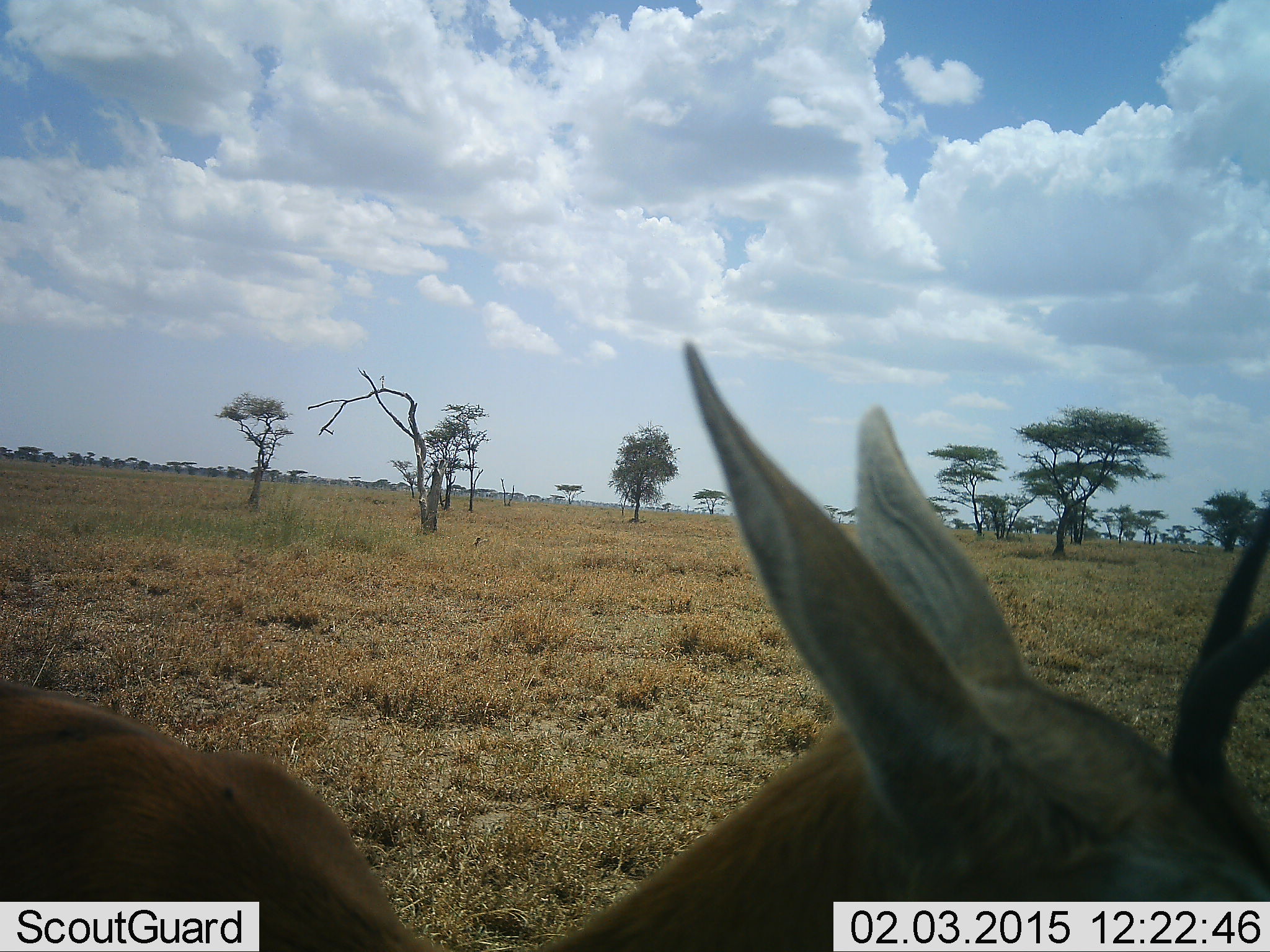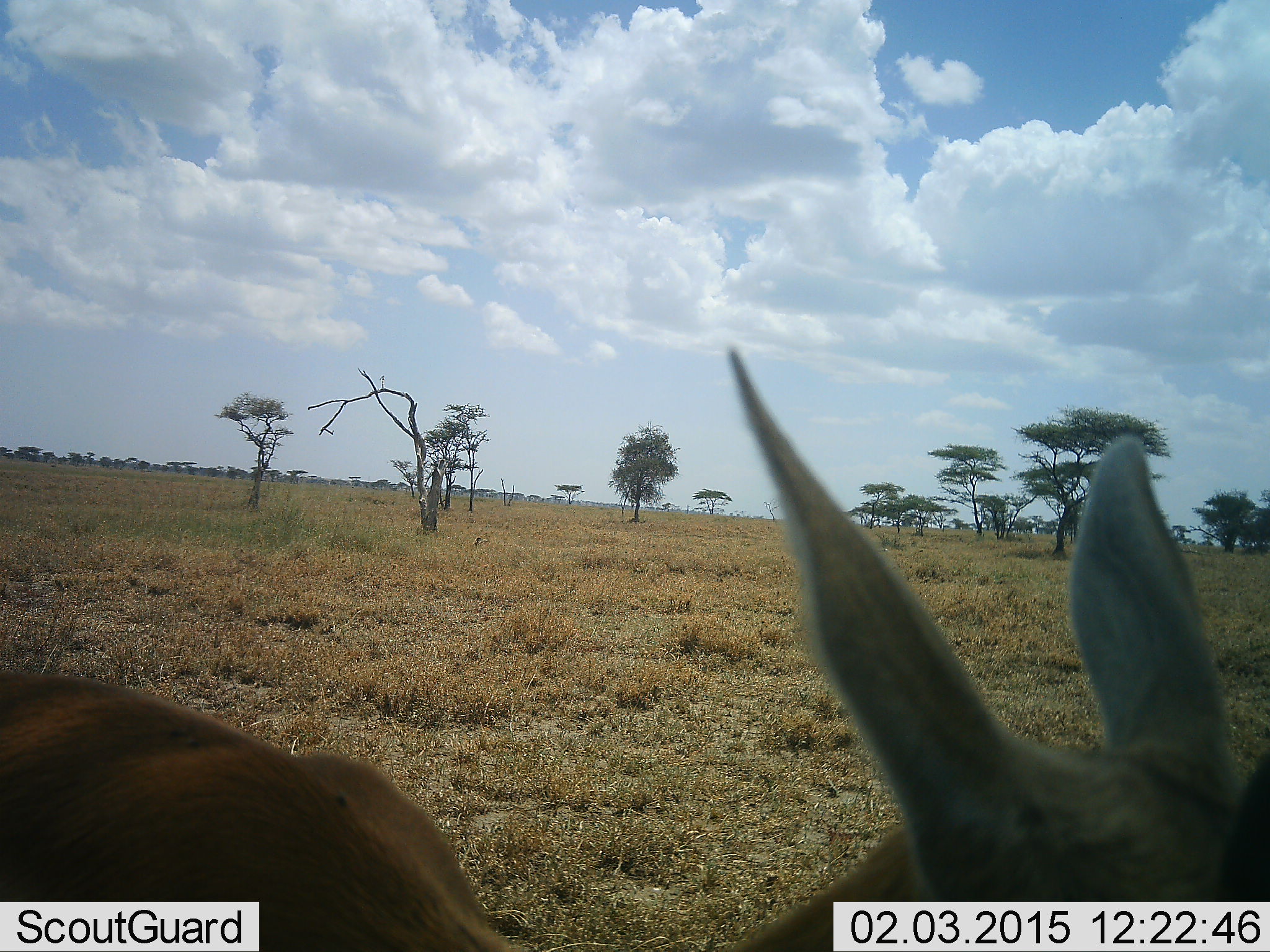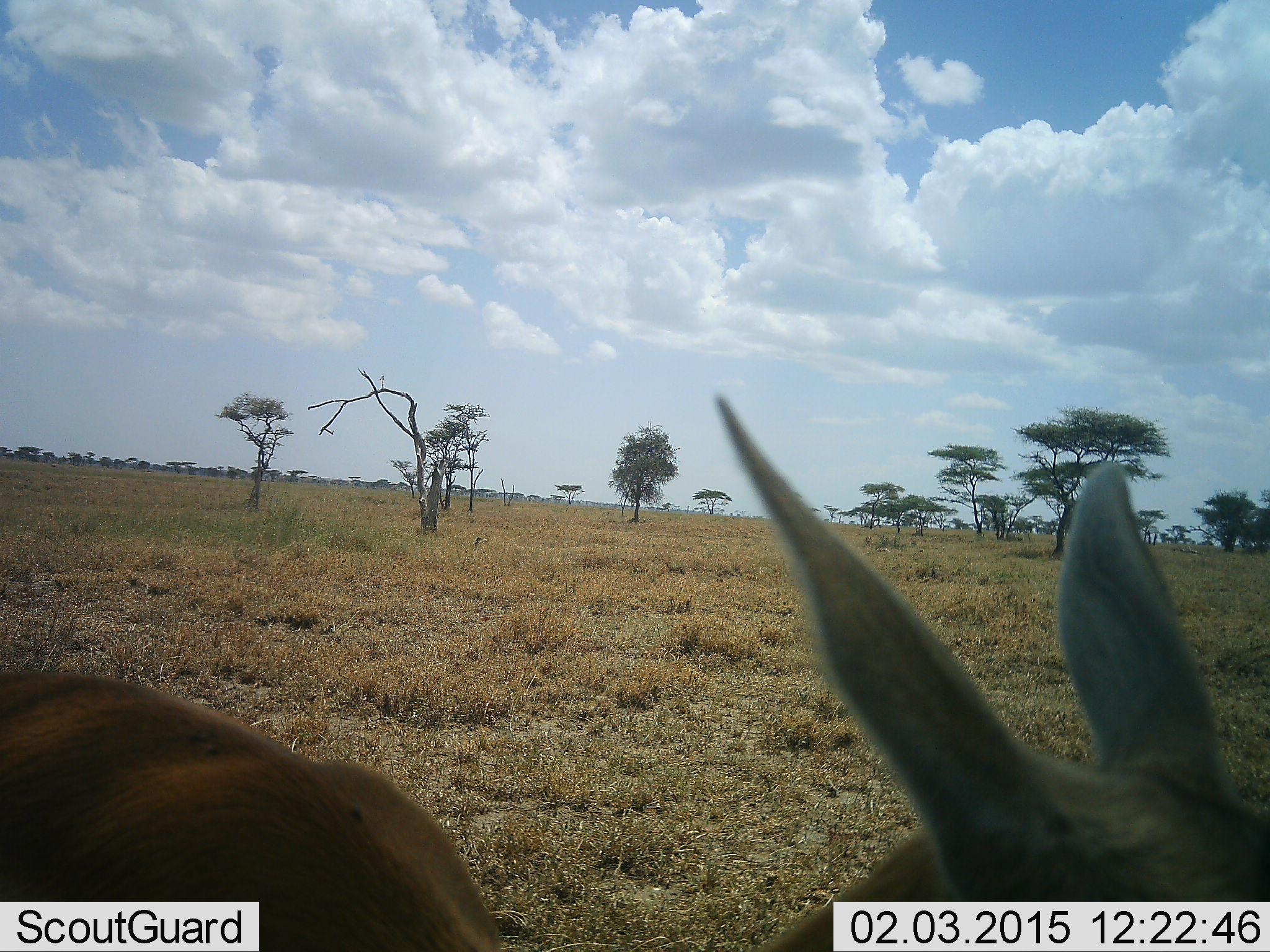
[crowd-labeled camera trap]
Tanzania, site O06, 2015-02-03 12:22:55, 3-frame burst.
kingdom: Animalia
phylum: Chordata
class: Mammalia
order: Artiodactyla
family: Bovidae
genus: Eudorcas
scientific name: Eudorcas thomsonii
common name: thomson's gazelle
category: gazellethomsons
Gazellethomsons (thomson's gazelle) (Eudorcas thomsonii), count 1. Behavior (volunteer vote fractions): standing 70%, resting 10%, moving 10%, interacting 0%. Young present (vote fraction): 0%. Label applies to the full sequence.